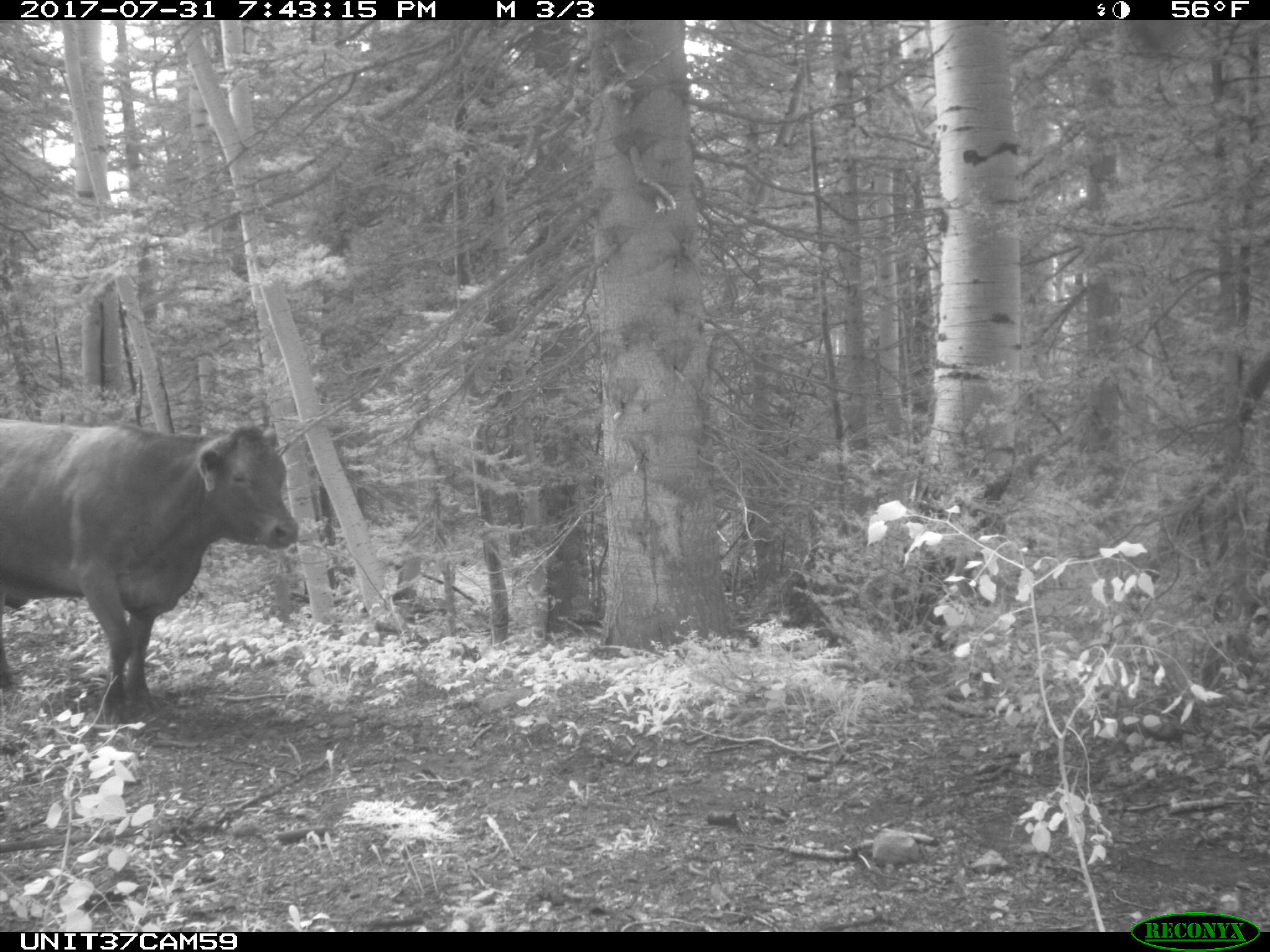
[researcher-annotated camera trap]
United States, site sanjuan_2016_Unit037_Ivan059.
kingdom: Animalia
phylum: Chordata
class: Mammalia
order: Artiodactyla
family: Bovidae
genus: Bos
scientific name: Bos taurus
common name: domestic cow